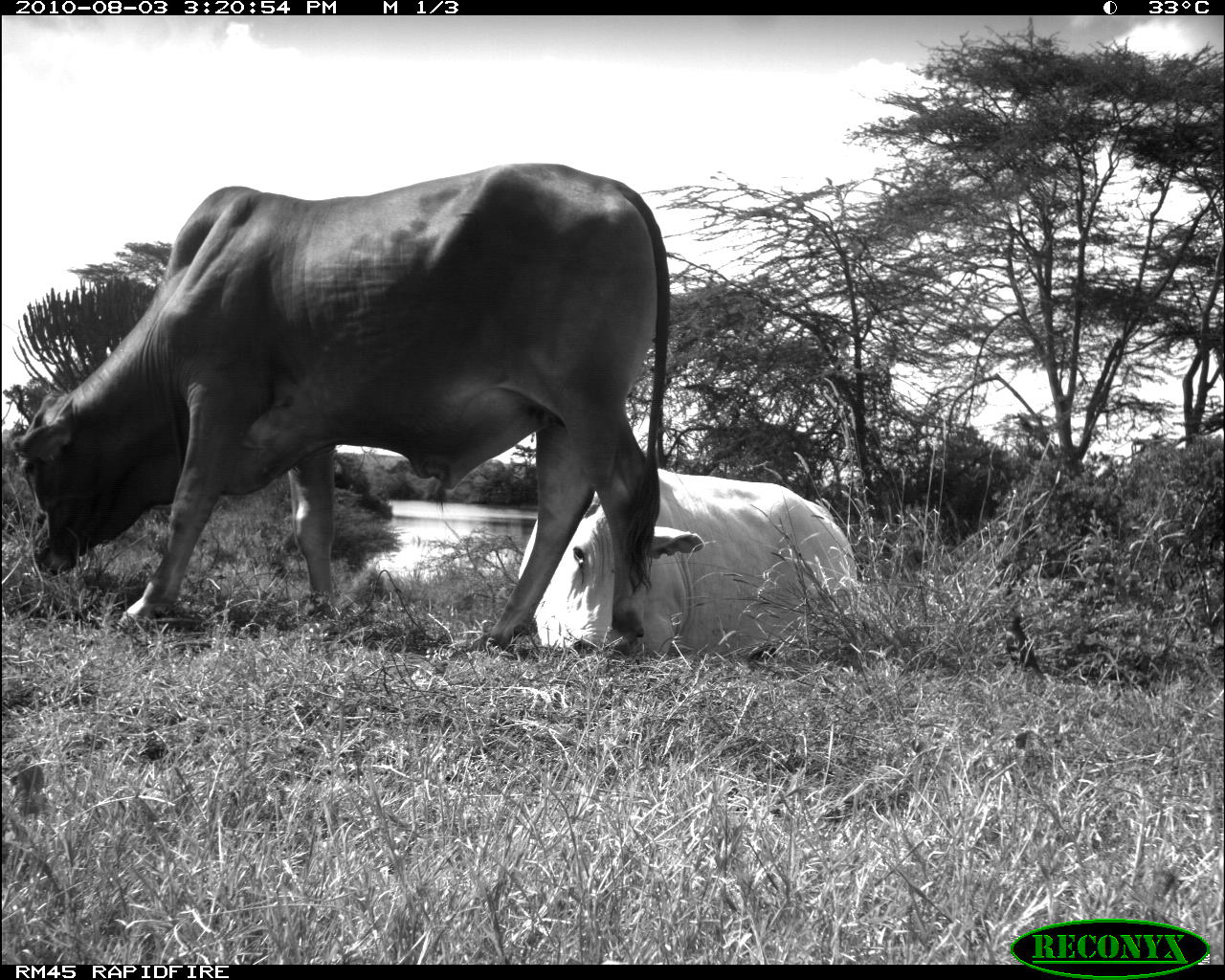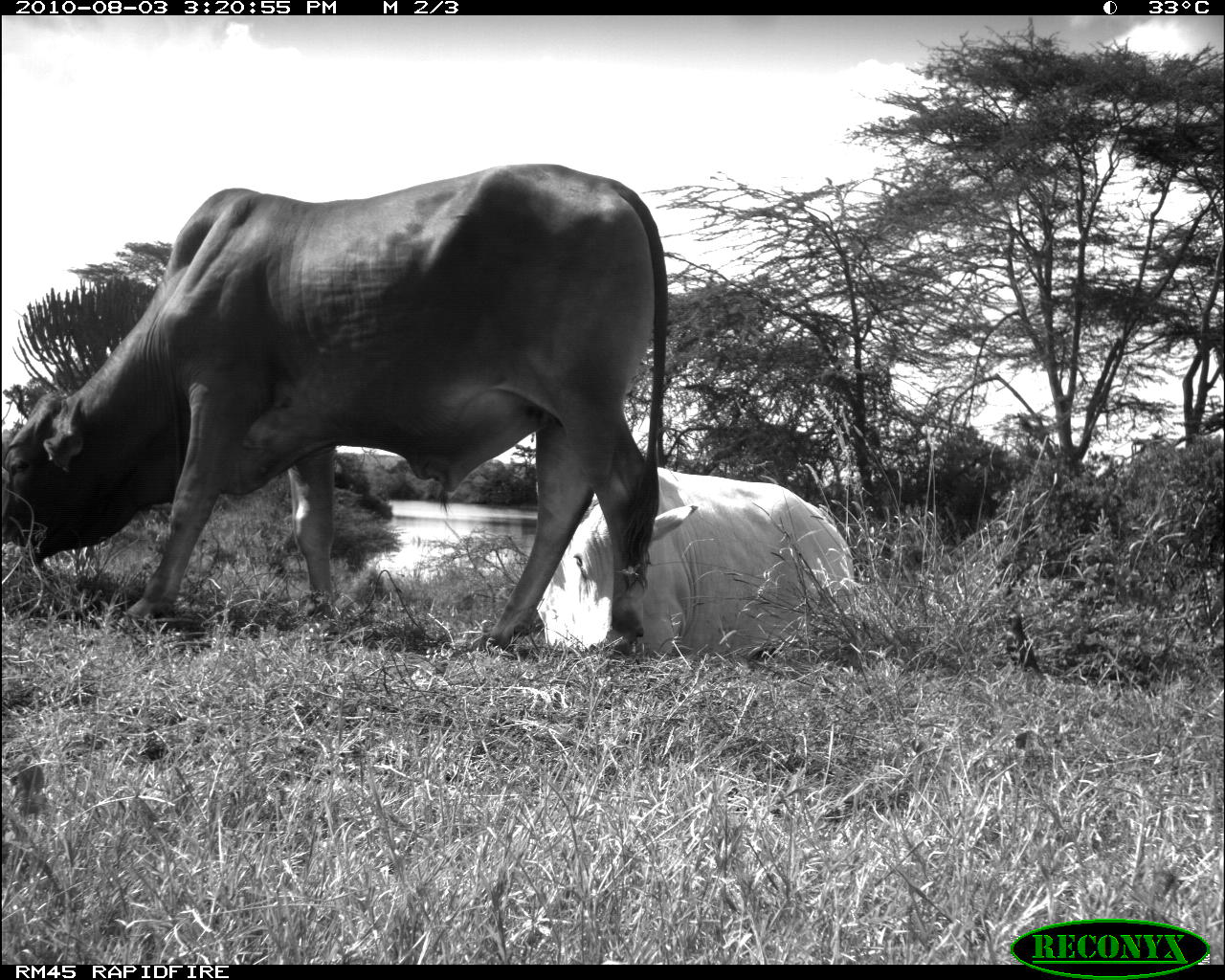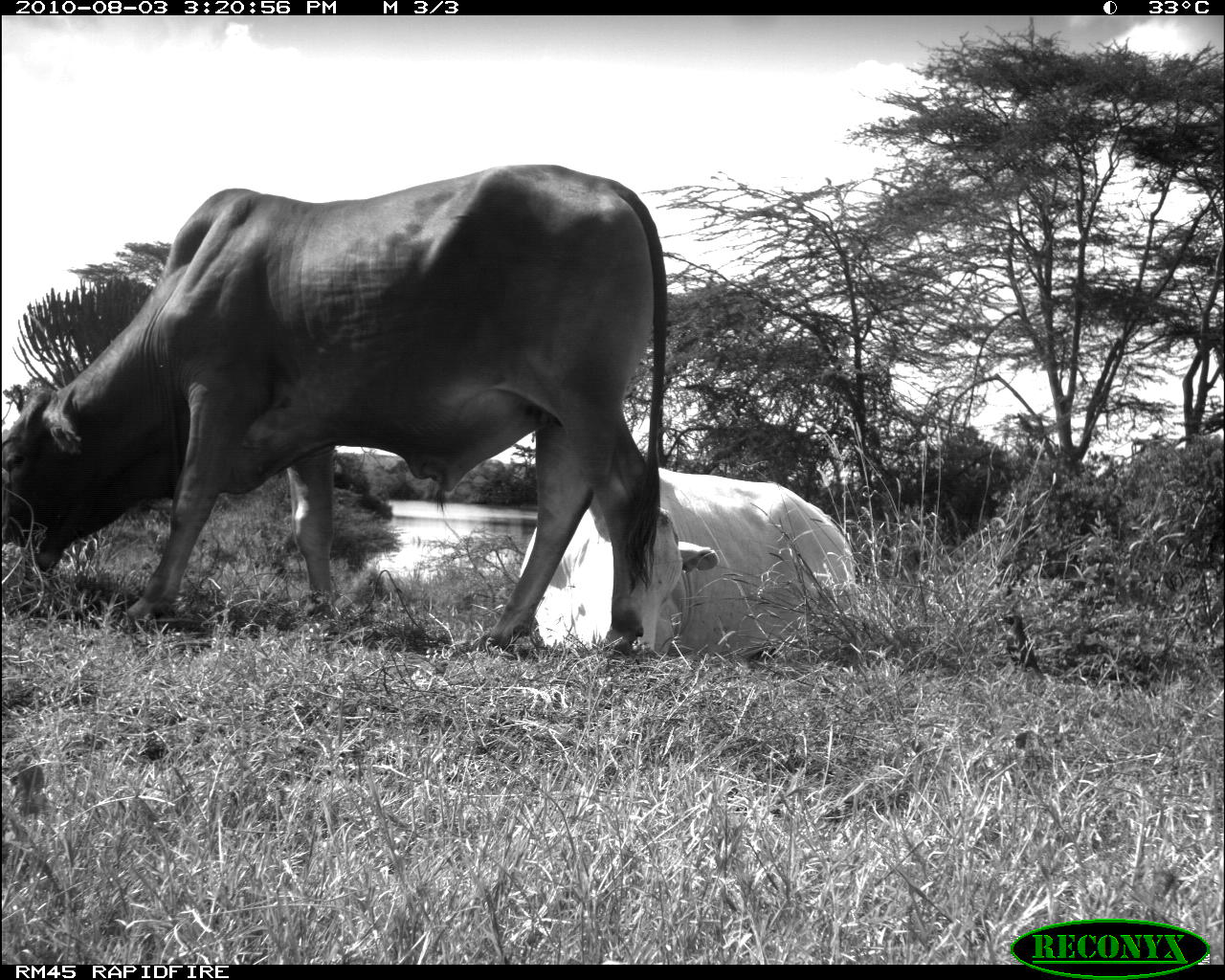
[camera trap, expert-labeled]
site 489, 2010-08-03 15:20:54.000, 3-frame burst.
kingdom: Animalia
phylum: Chordata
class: Mammalia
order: Artiodactyla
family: Bovidae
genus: Bos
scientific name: Bos taurus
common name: domestic cattle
Bos taurus (domestic cattle), count 2.